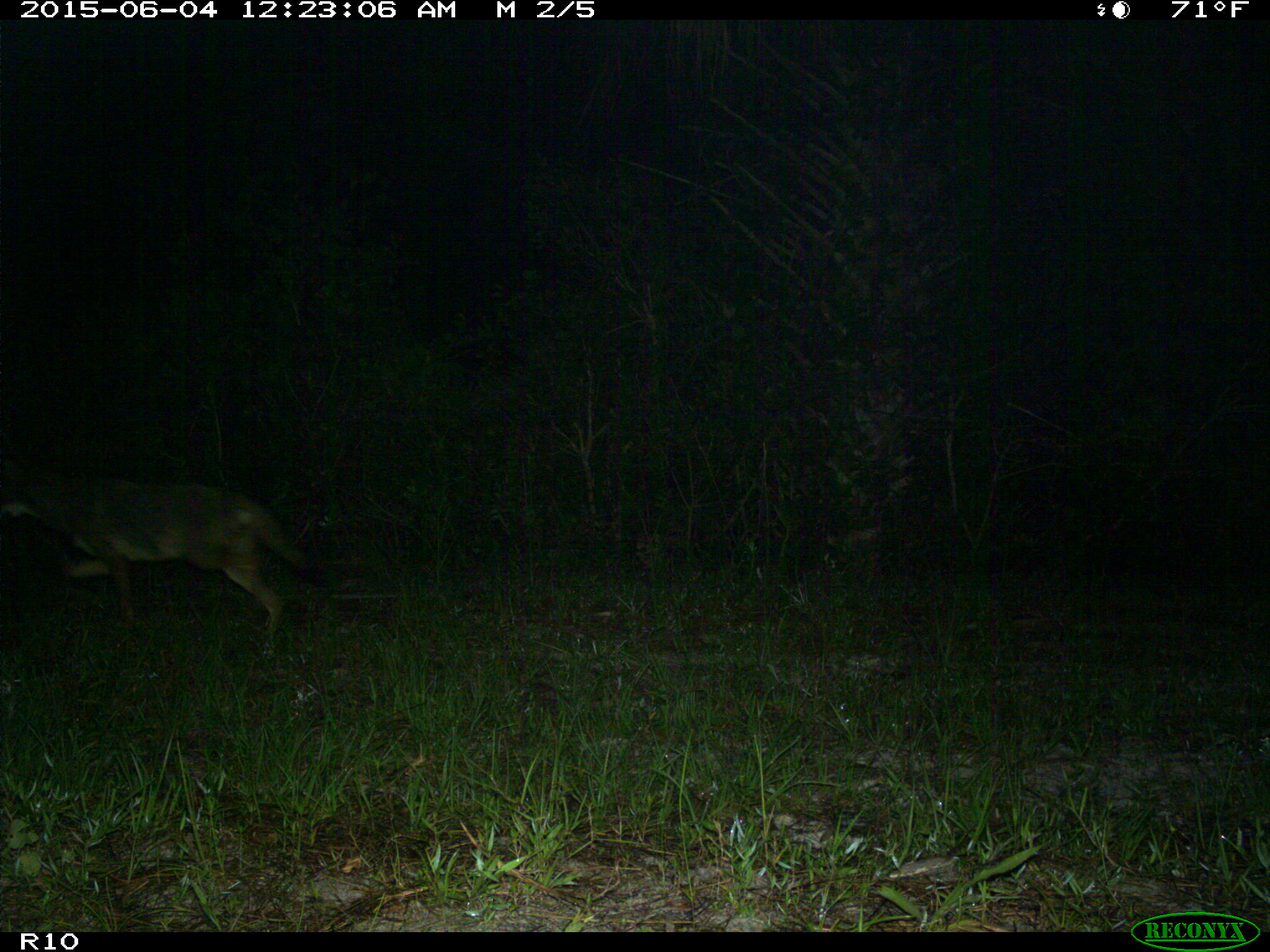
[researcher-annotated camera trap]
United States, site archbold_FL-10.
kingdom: Animalia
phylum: Chordata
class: Mammalia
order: Carnivora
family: Canidae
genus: Canis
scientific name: Canis latrans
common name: coyote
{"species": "Canis latrans (coyote)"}